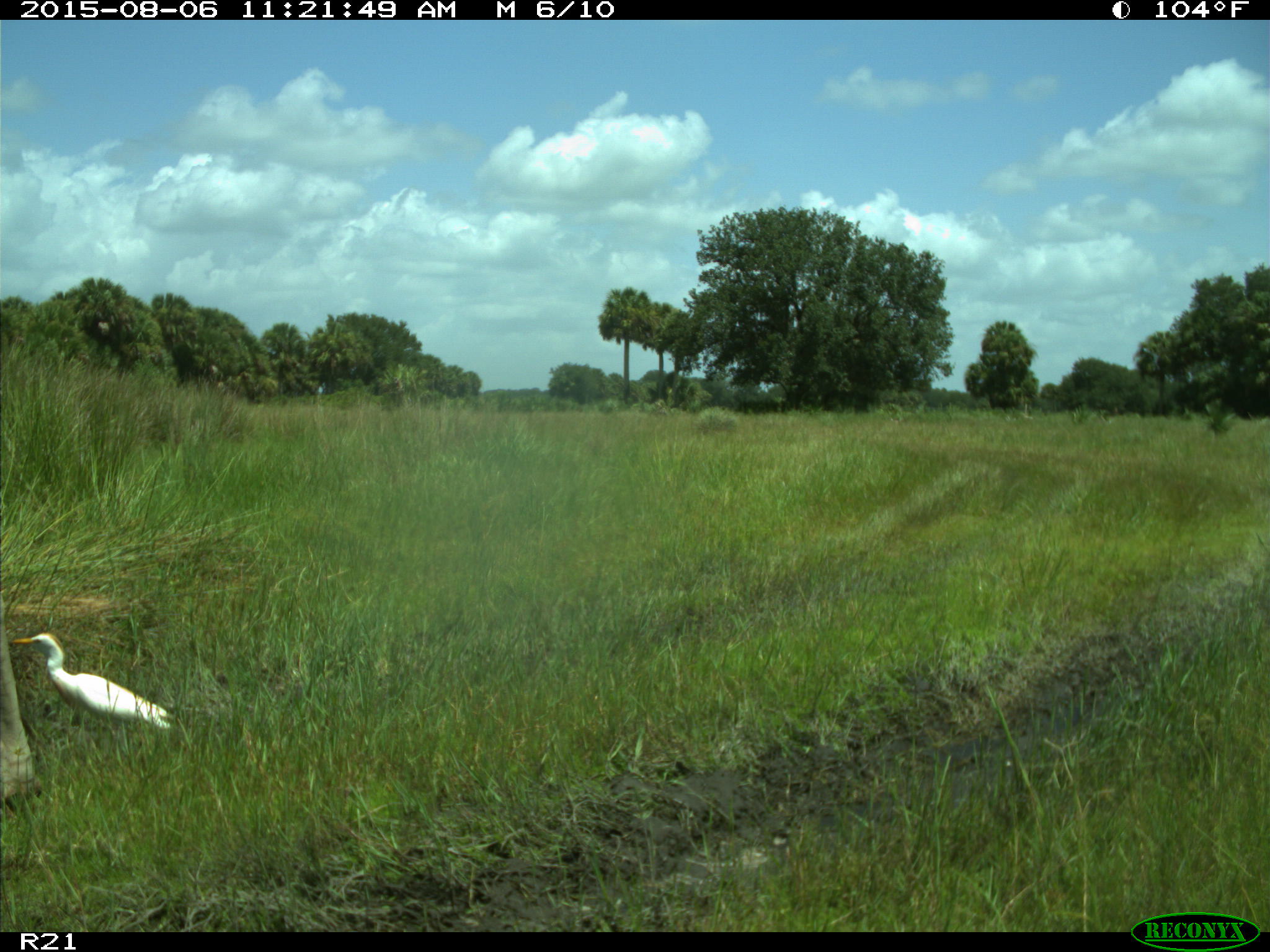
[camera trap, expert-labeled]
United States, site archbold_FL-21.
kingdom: Animalia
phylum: Chordata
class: Mammalia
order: Artiodactyla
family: Bovidae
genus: Bos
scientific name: Bos taurus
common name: domestic cow